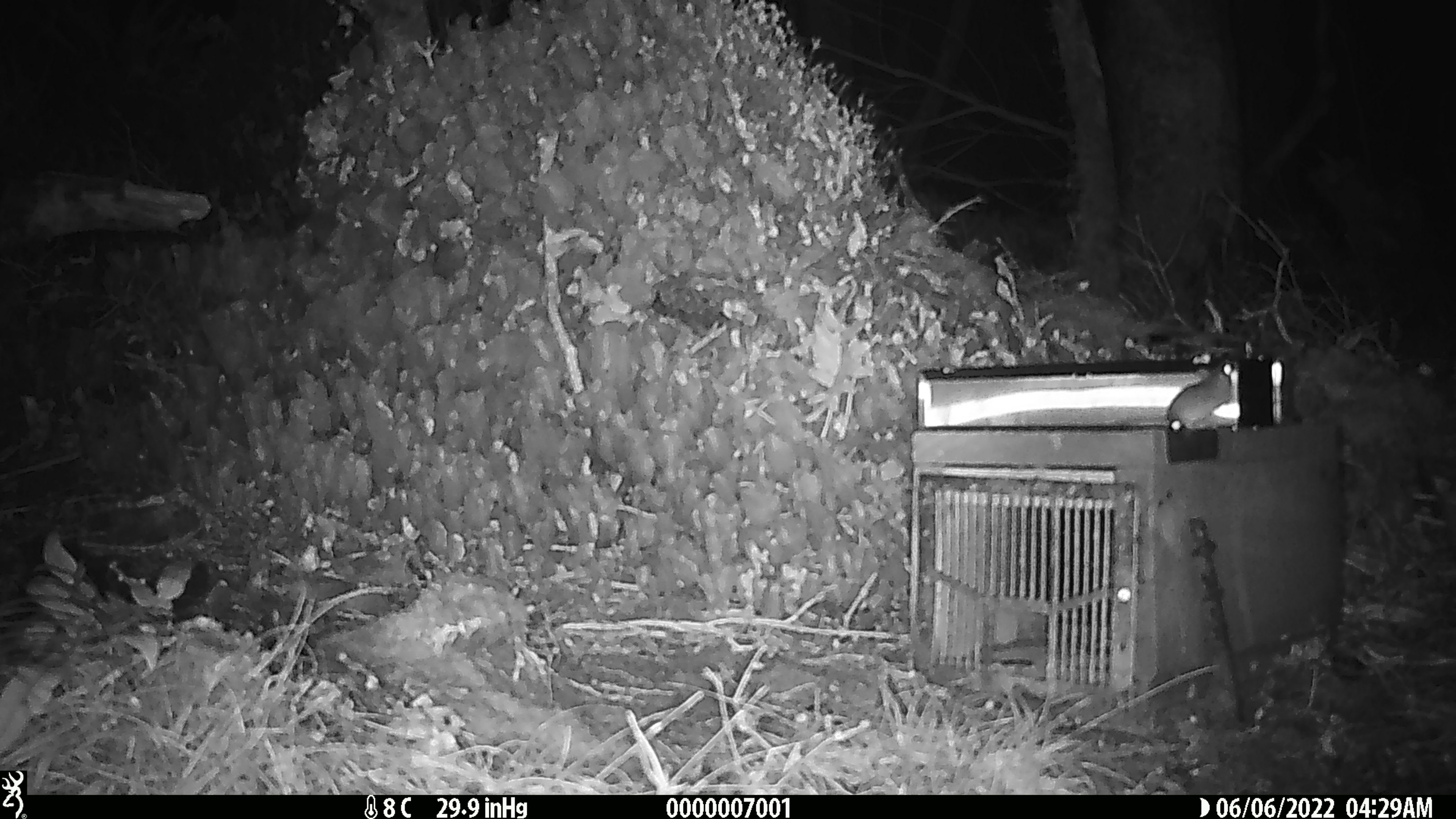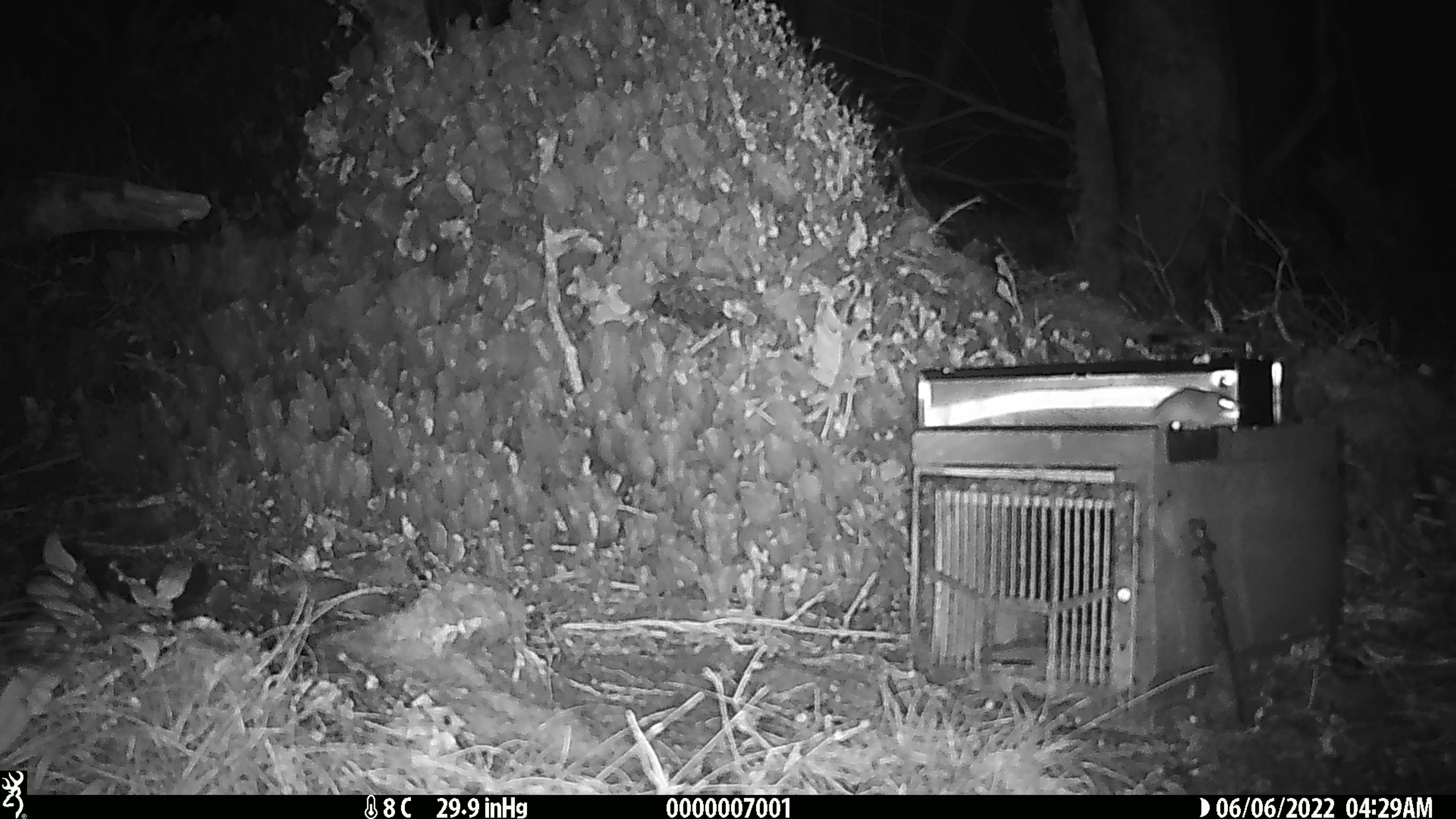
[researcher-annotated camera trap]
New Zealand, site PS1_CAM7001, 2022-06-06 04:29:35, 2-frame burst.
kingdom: Animalia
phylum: Chordata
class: Mammalia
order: Rodentia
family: Muridae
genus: Mus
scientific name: Mus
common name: mouse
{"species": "mouse (Mus)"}